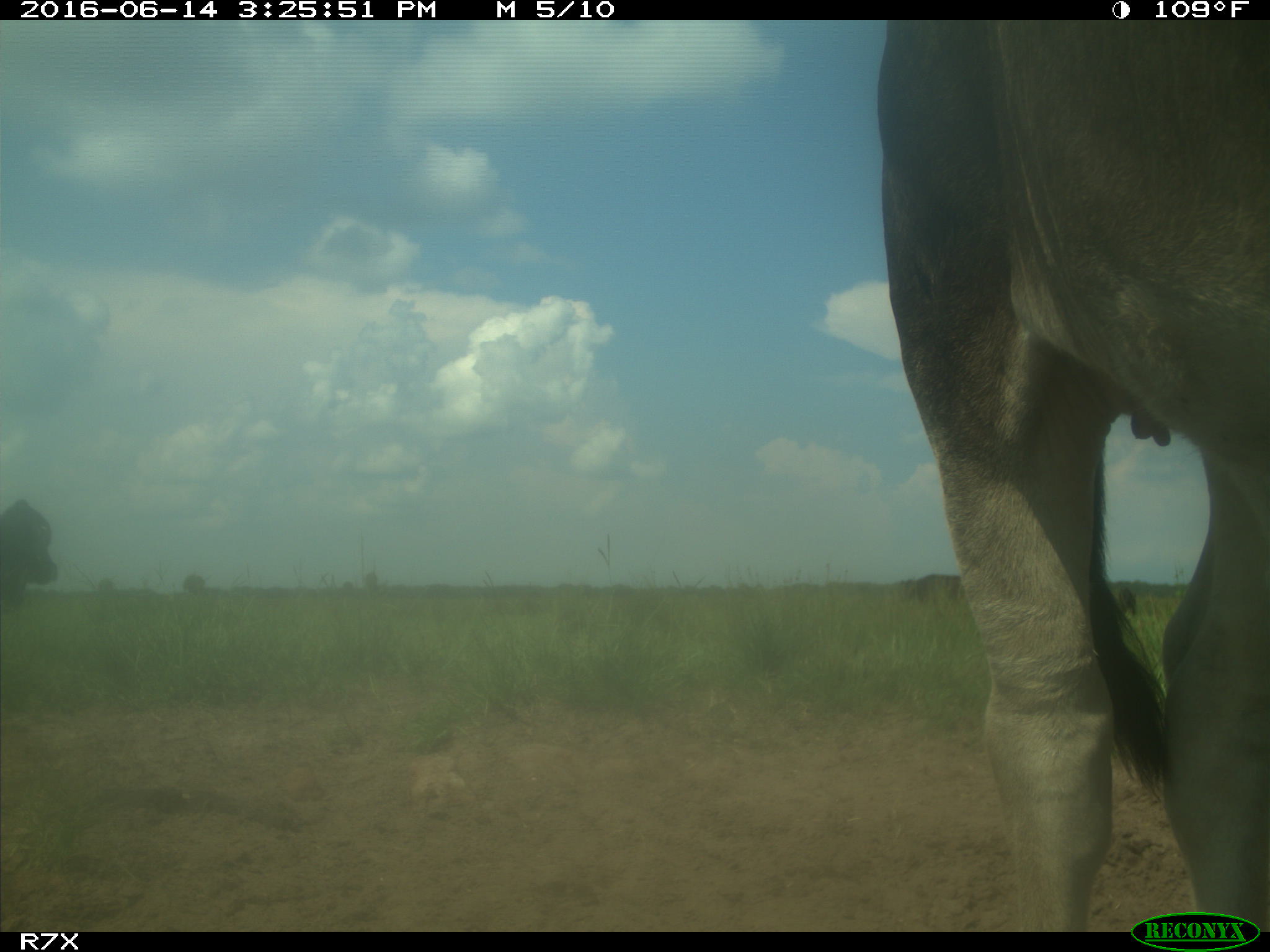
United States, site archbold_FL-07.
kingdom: Animalia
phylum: Chordata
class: Mammalia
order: Artiodactyla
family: Bovidae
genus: Bos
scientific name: Bos taurus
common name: domestic cow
Bos taurus (domestic cow).